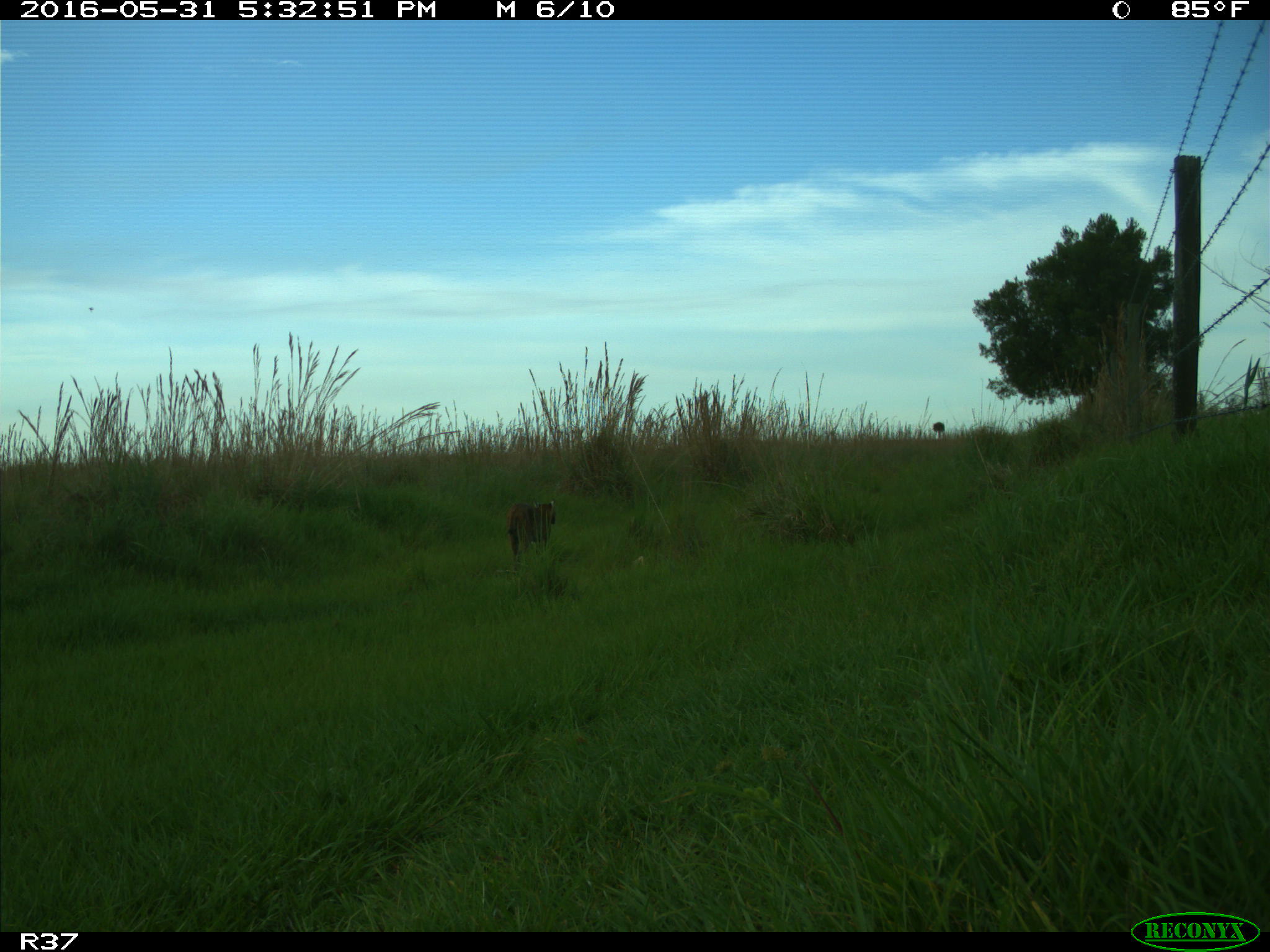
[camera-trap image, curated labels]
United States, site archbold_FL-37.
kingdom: Animalia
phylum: Chordata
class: Mammalia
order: Carnivora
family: Felidae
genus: Lynx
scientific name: Lynx rufus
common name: bobcat